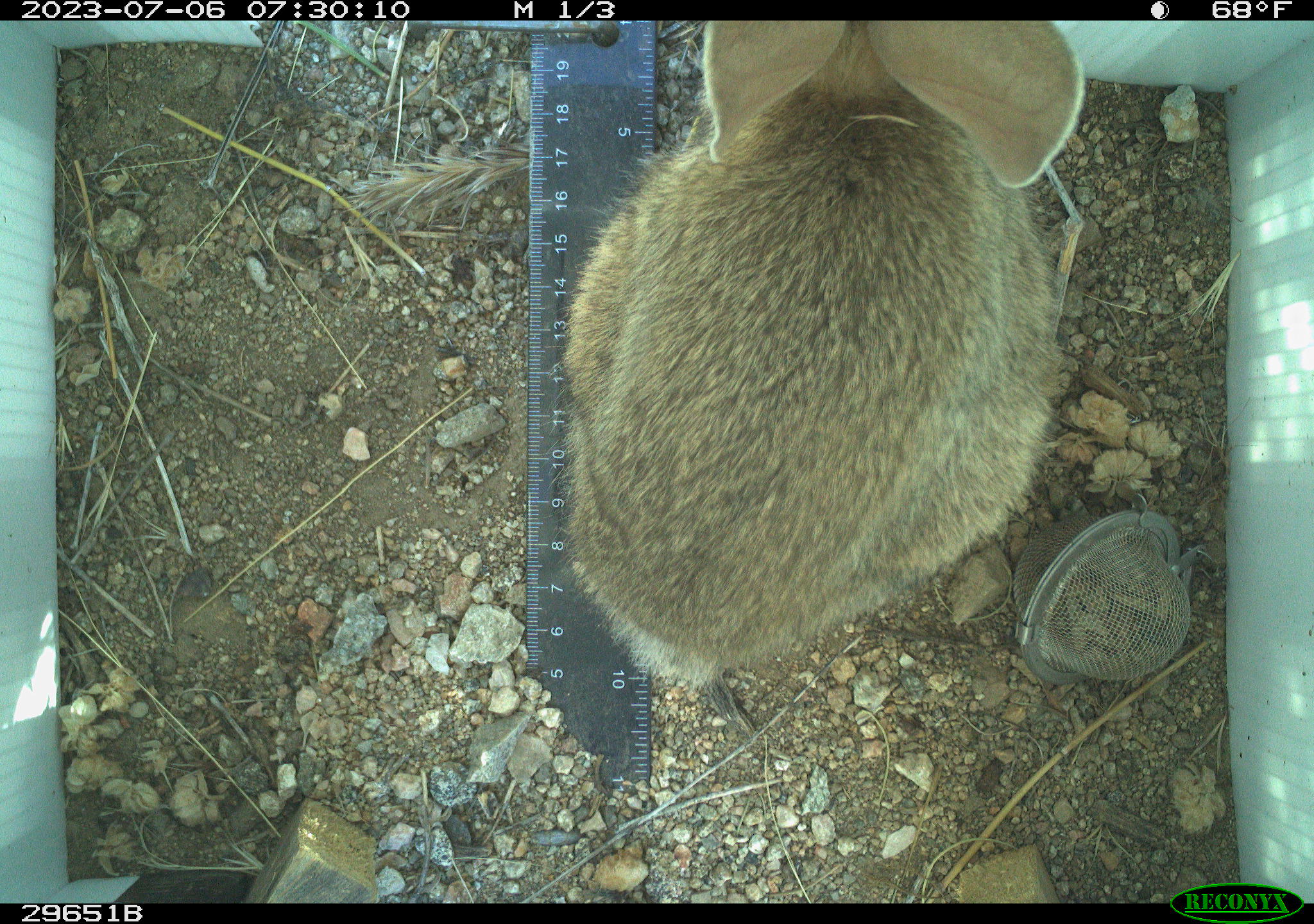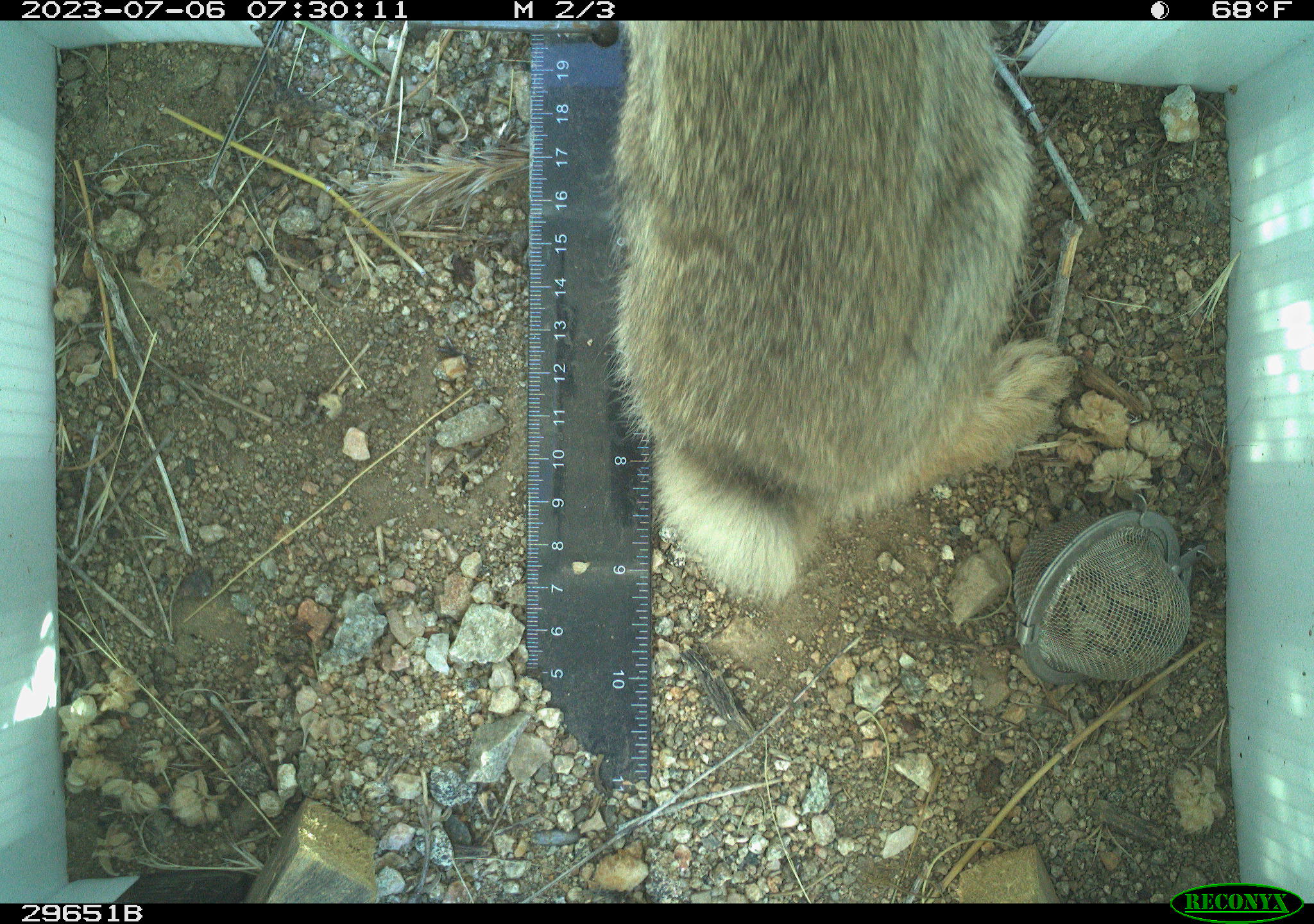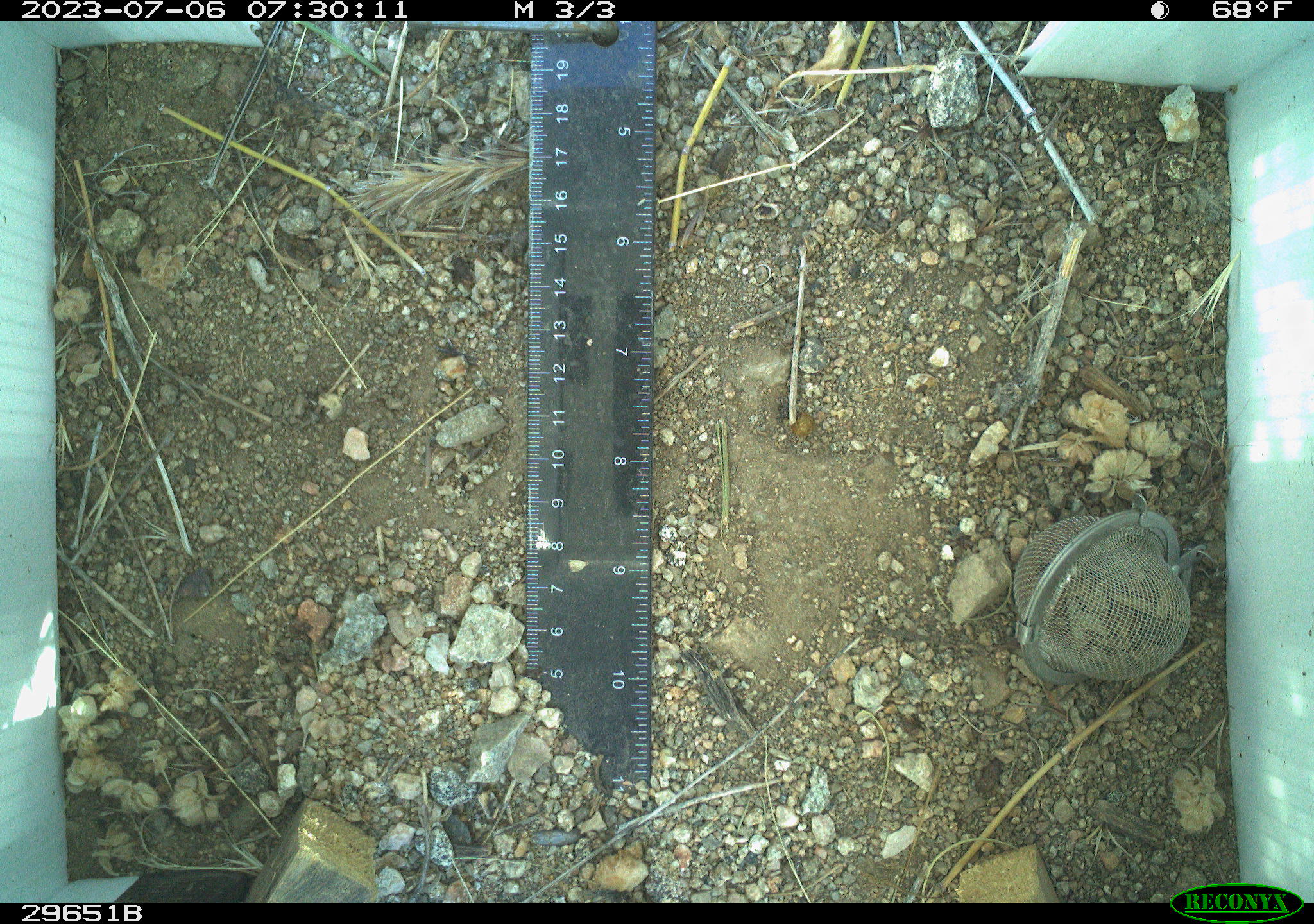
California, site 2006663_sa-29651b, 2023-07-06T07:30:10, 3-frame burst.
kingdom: Animalia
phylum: Chordata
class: Mammalia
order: Lagomorpha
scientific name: Lagomorpha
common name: hares, rabbits, and pikas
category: lagomorpha order